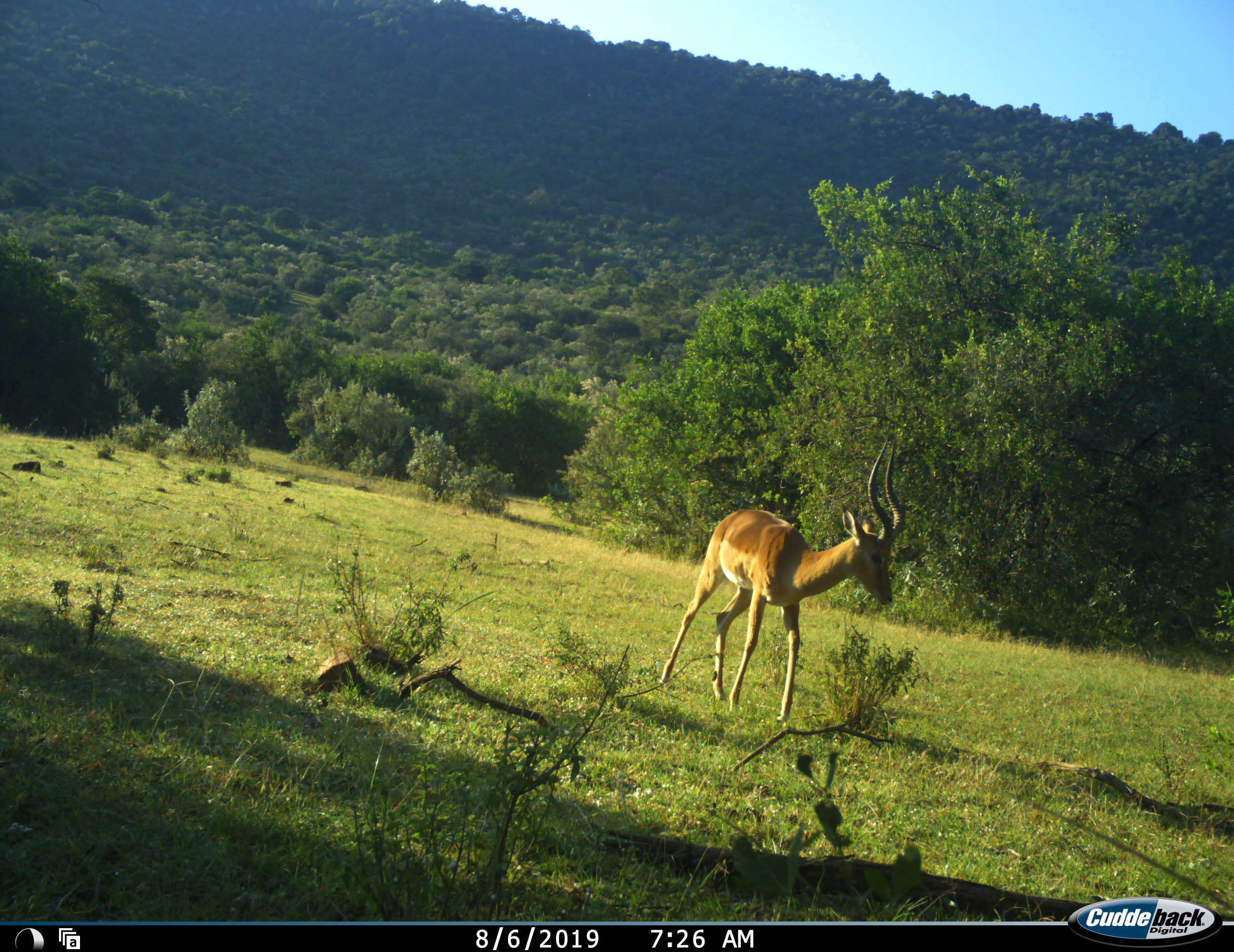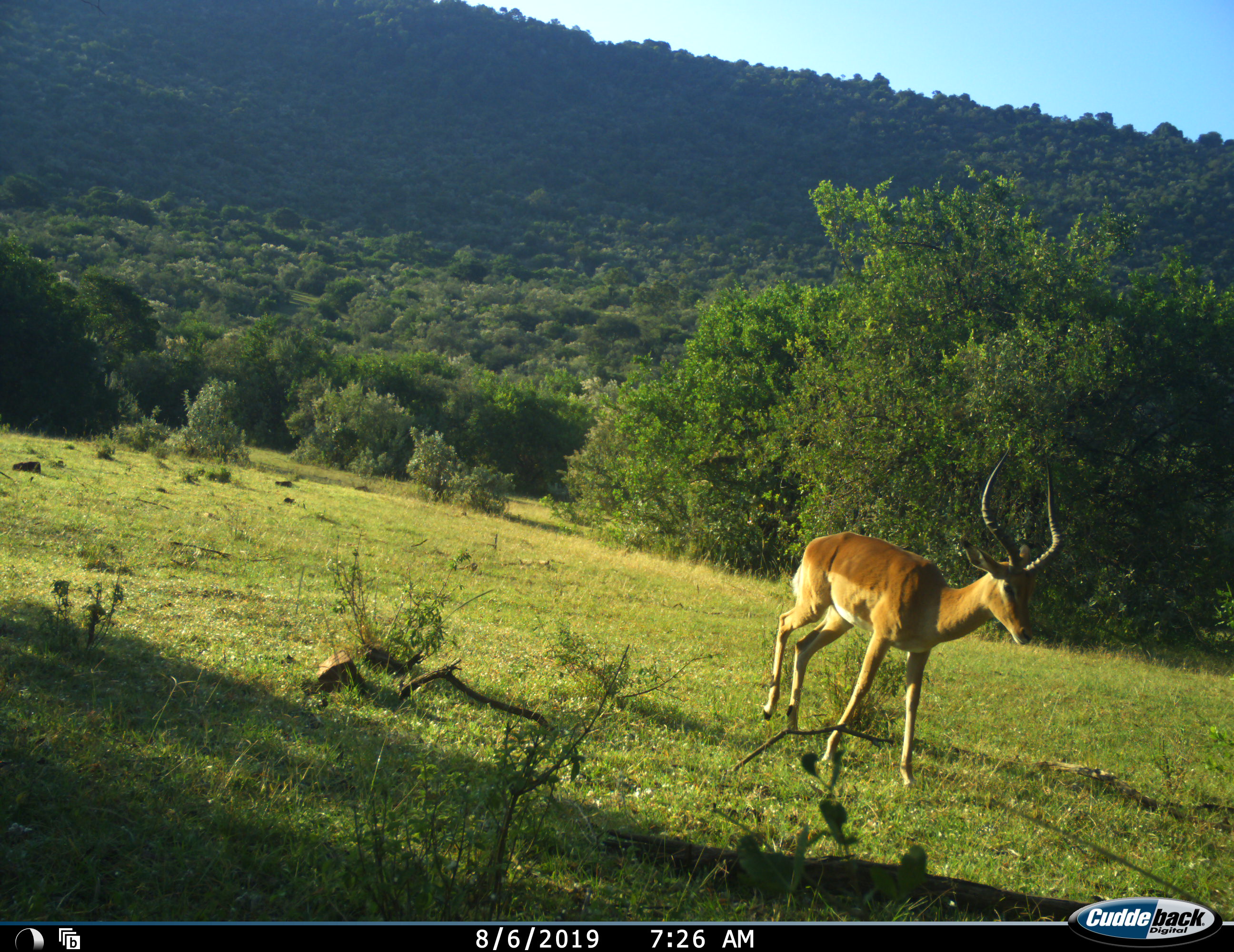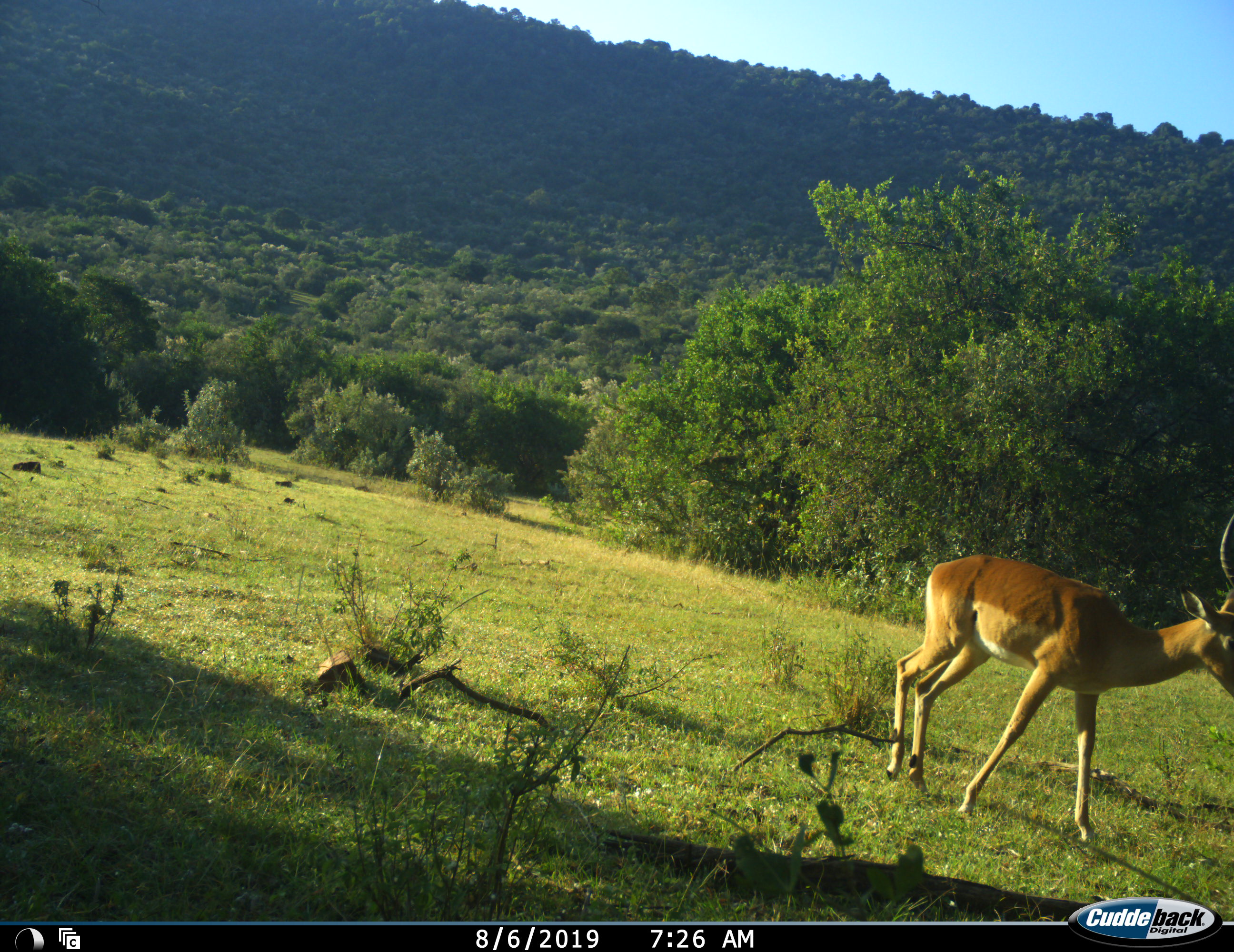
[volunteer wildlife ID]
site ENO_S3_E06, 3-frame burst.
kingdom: Animalia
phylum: Chordata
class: Mammalia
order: Artiodactyla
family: Bovidae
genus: Aepyceros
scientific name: Aepyceros melampus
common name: impala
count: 1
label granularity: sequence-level